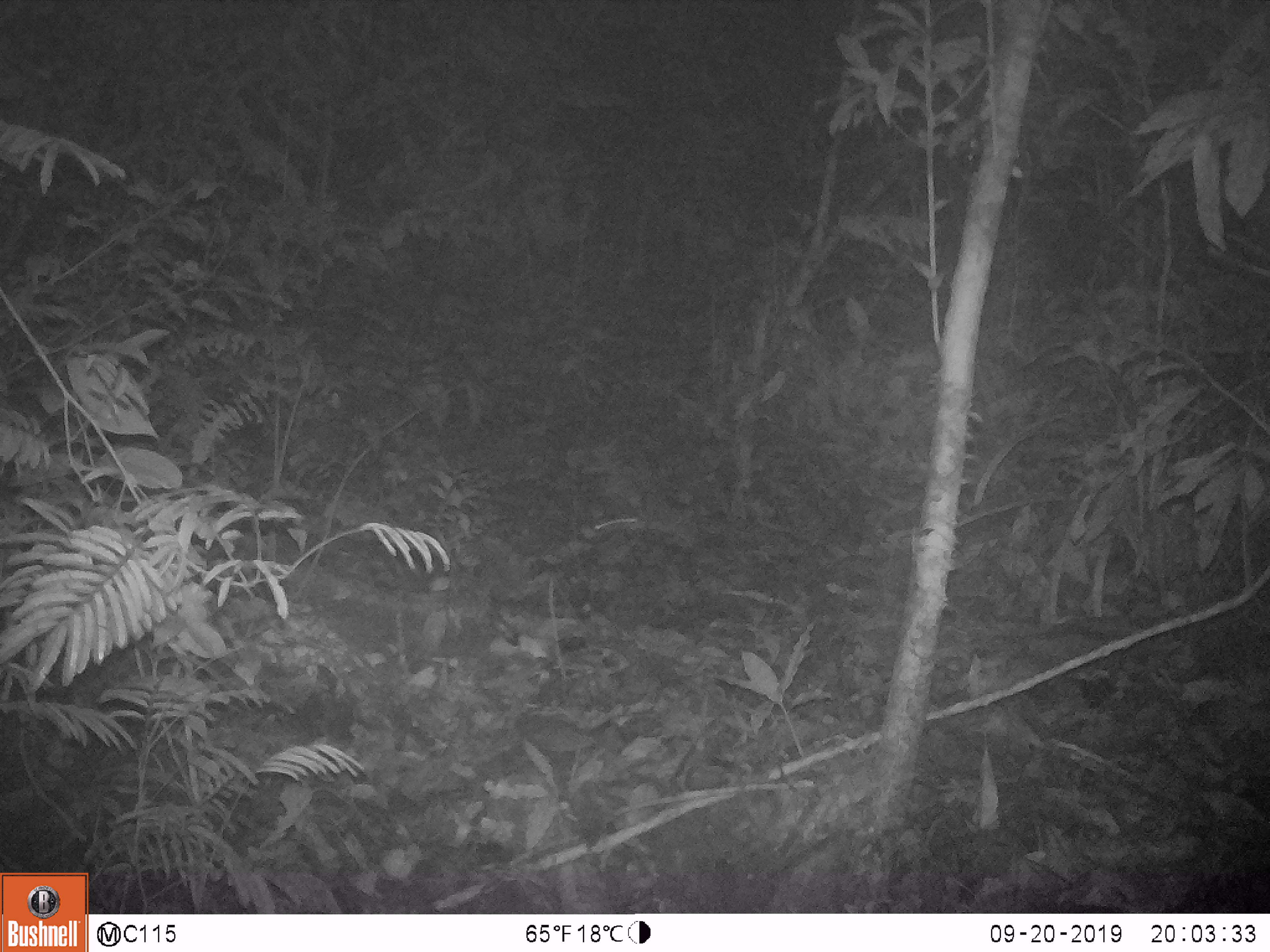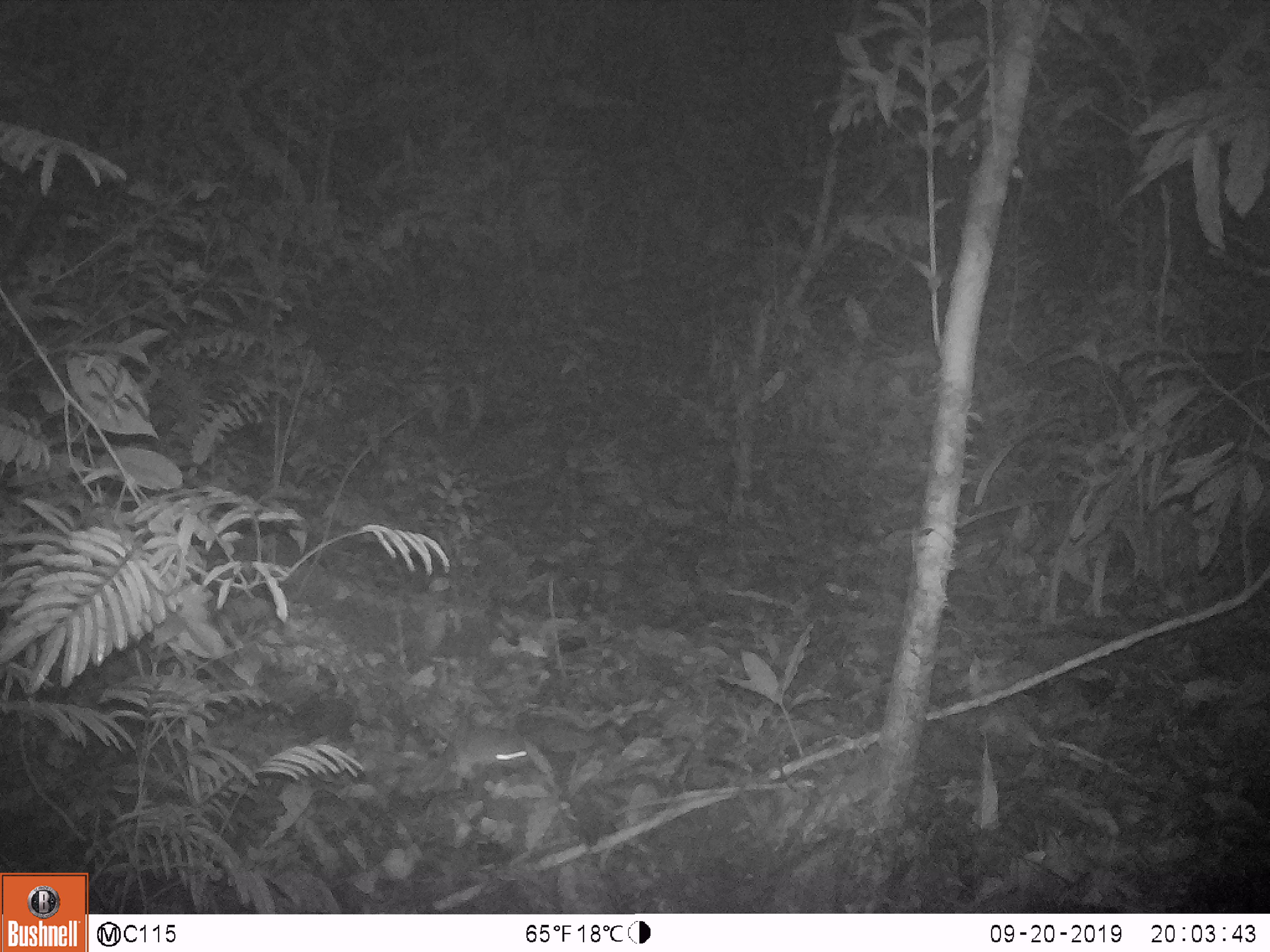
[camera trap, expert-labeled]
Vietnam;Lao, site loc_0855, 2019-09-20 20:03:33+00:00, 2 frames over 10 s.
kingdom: Animalia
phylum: Chordata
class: Mammalia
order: Rodentia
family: Muridae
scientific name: Muridae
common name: old-world mice and rats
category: unidentified murid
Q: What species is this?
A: Unidentified murid (old-world mice and rats) (Muridae).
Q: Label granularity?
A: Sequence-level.